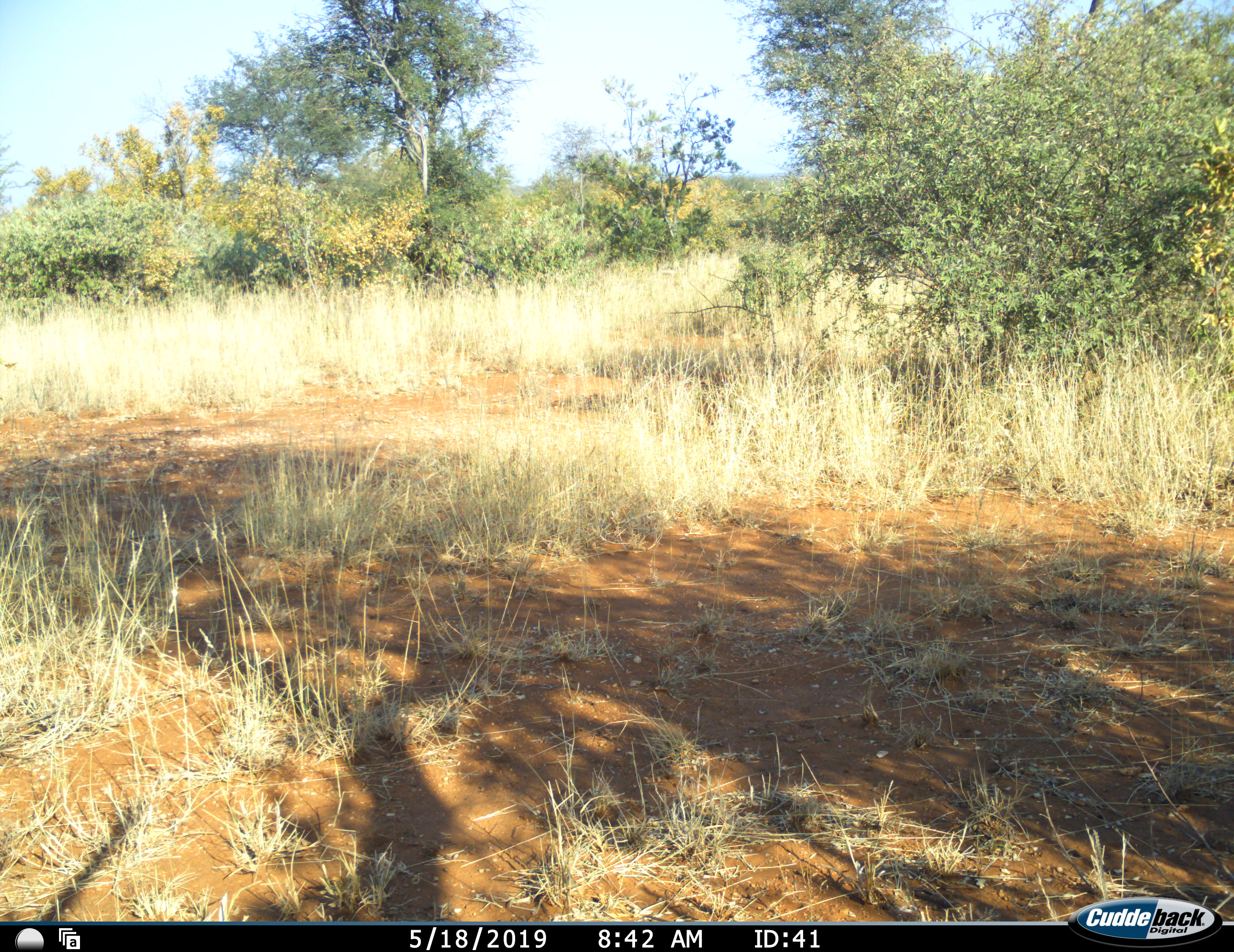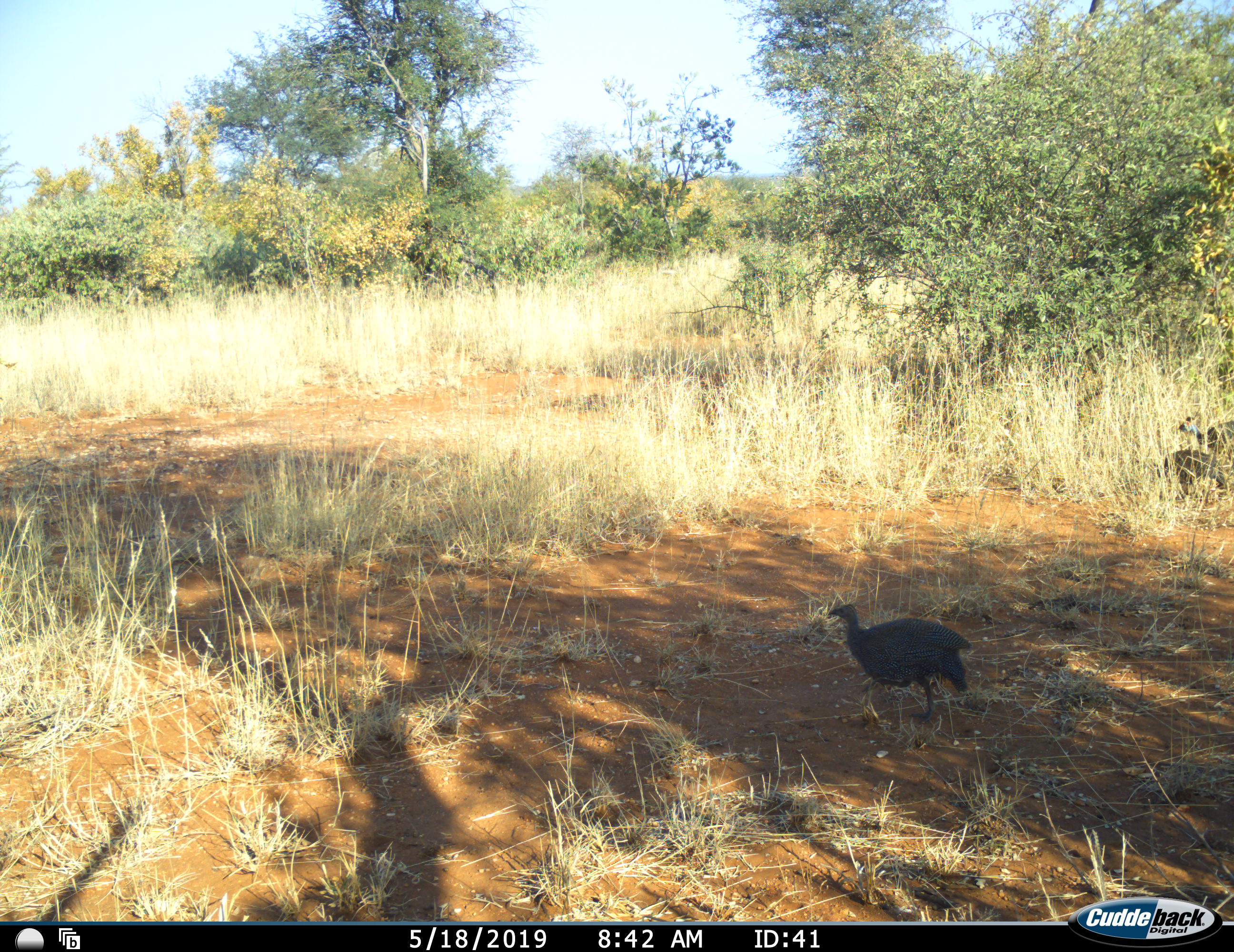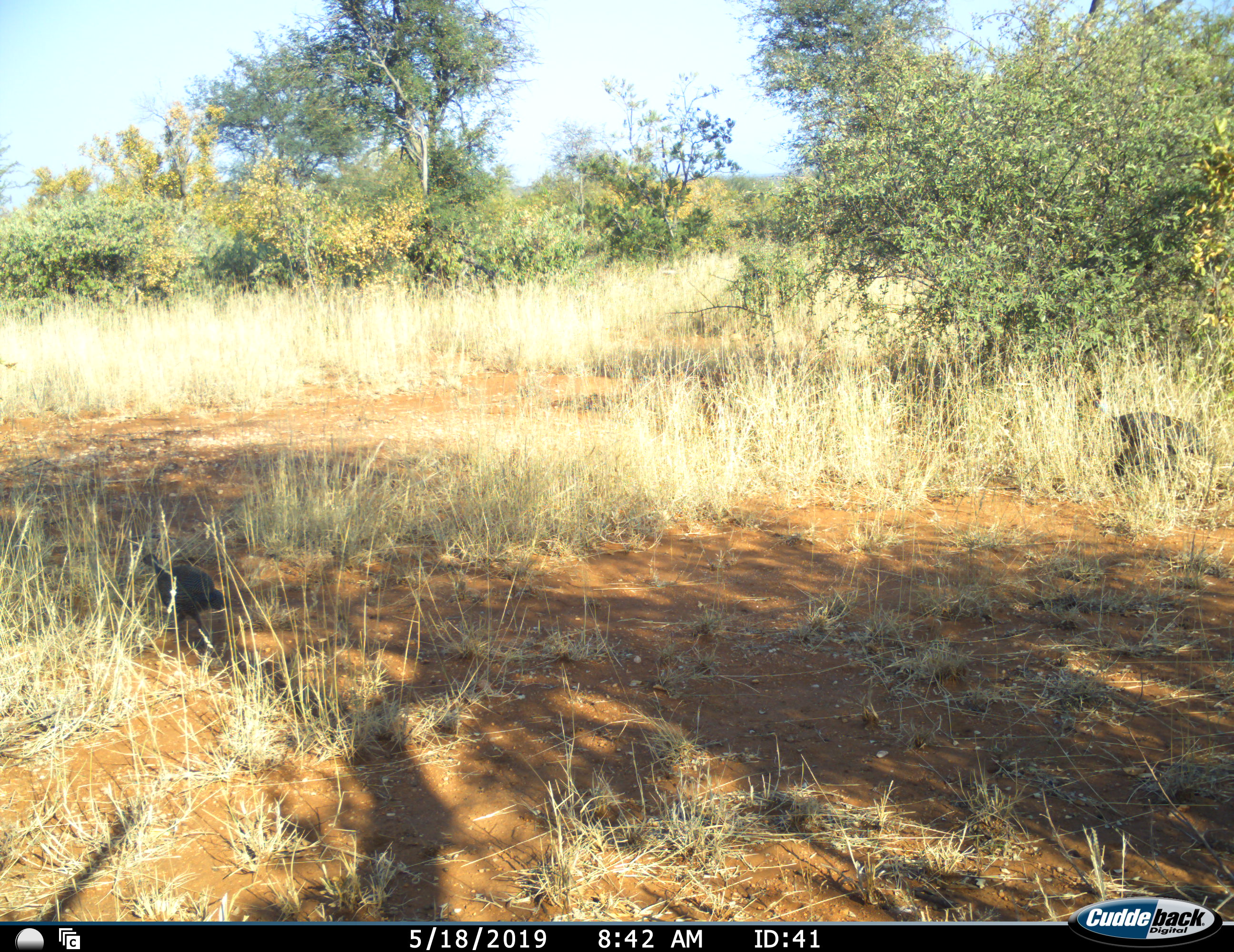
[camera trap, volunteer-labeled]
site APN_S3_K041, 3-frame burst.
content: unidentified animal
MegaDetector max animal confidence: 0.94